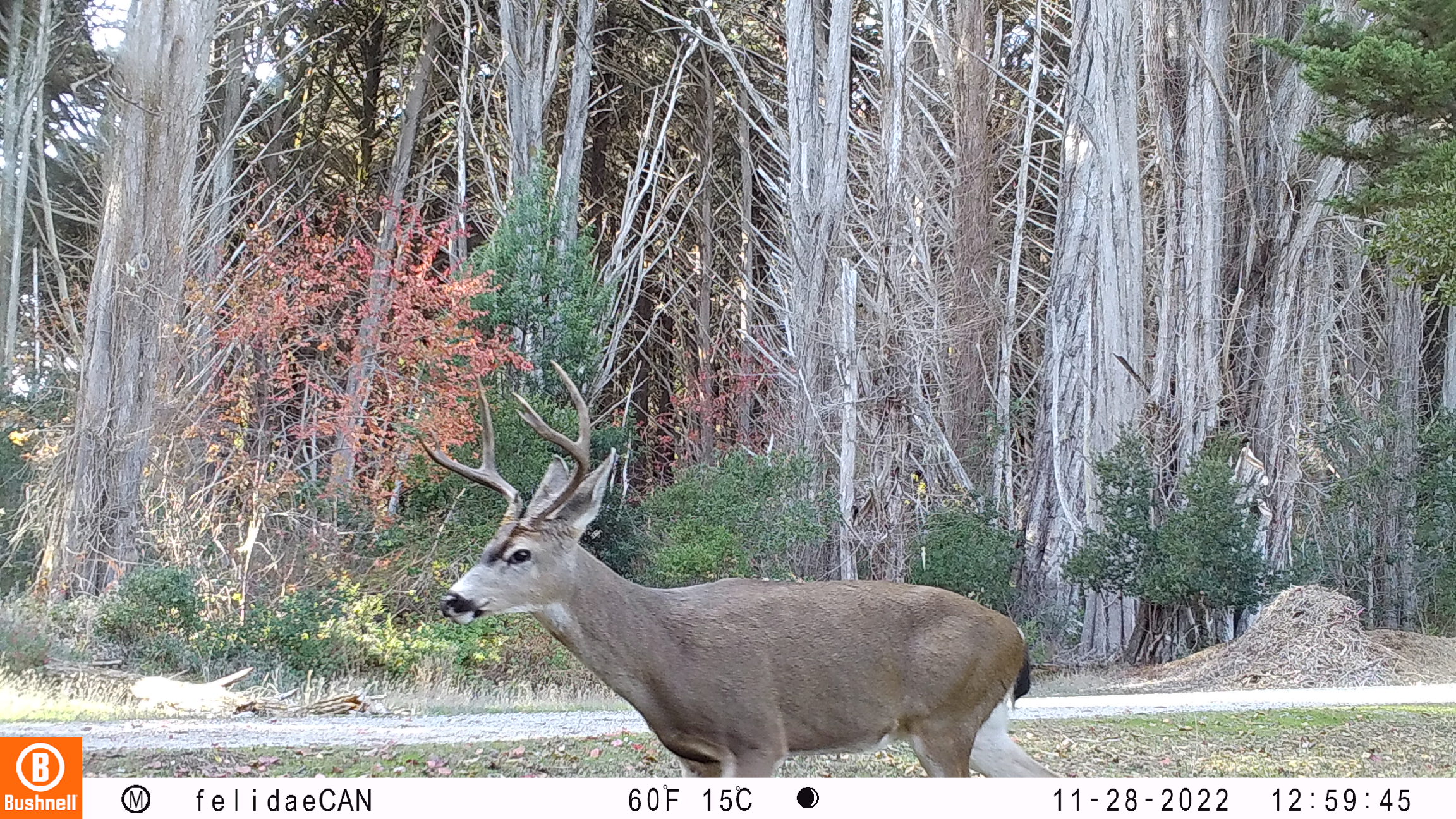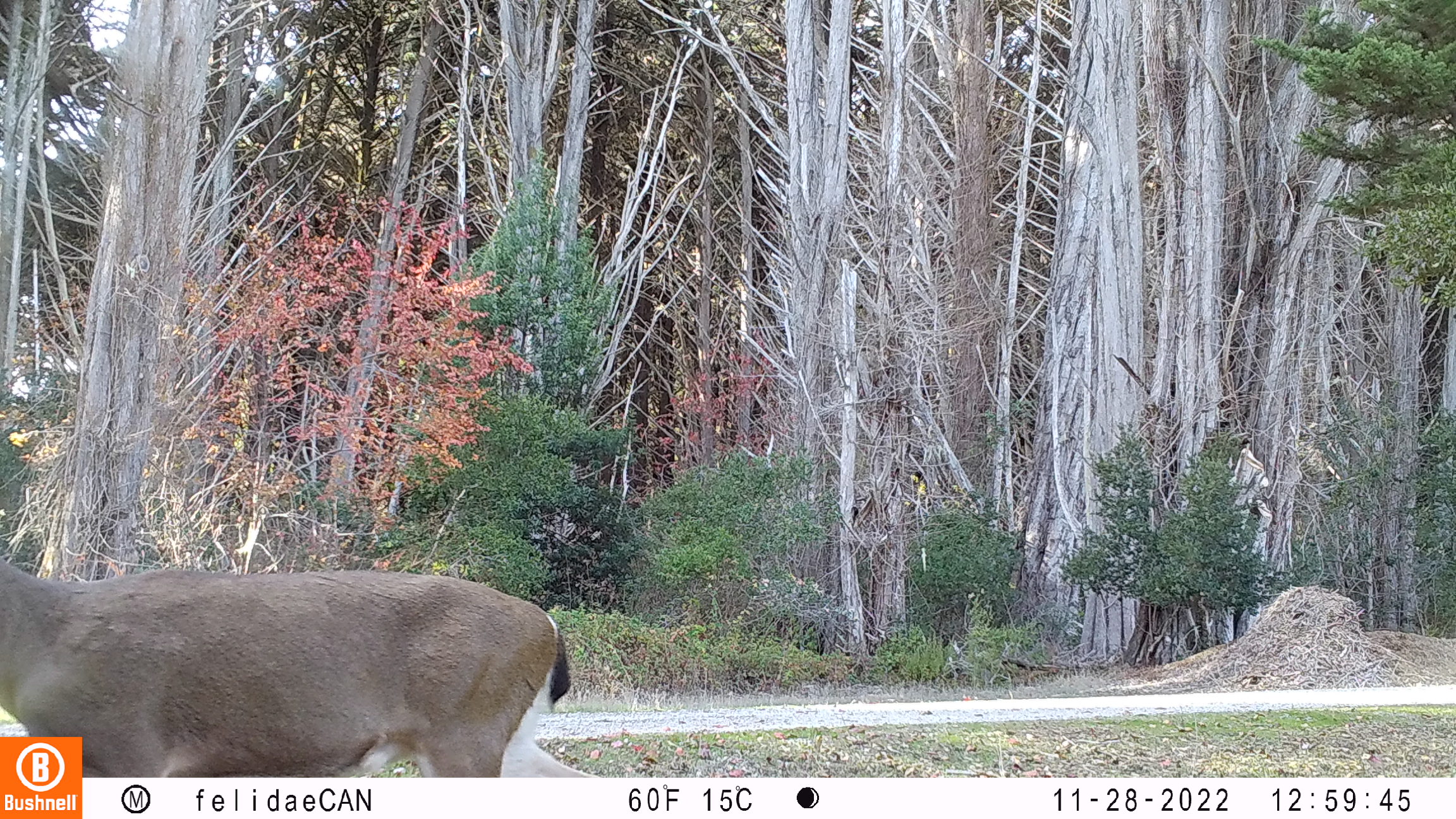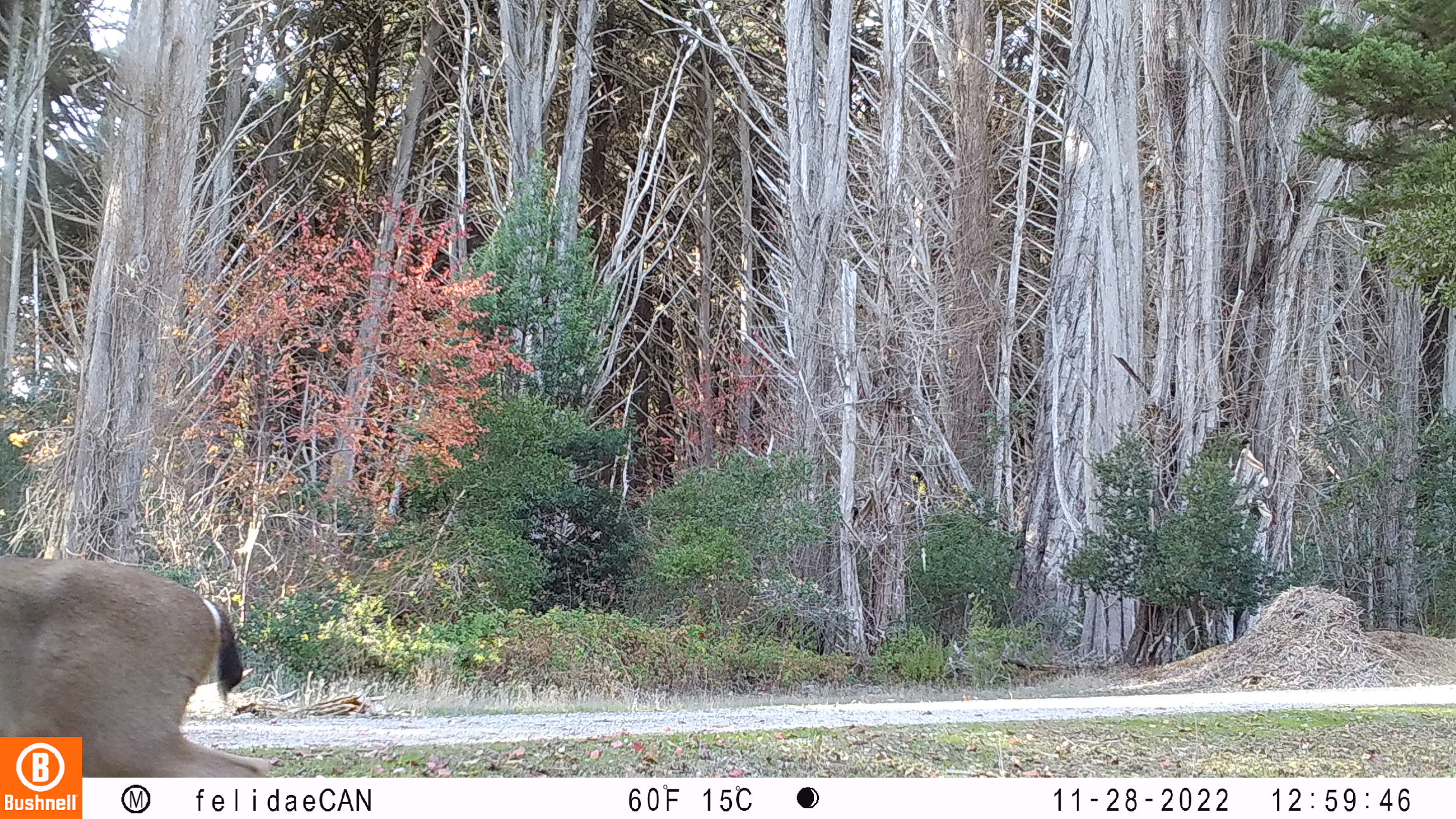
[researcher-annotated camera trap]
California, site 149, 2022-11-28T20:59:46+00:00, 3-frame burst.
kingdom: Animalia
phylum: Chordata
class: Mammalia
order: Artiodactyla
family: Cervidae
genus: Odocoileus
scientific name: Odocoileus hemionus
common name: mule deer